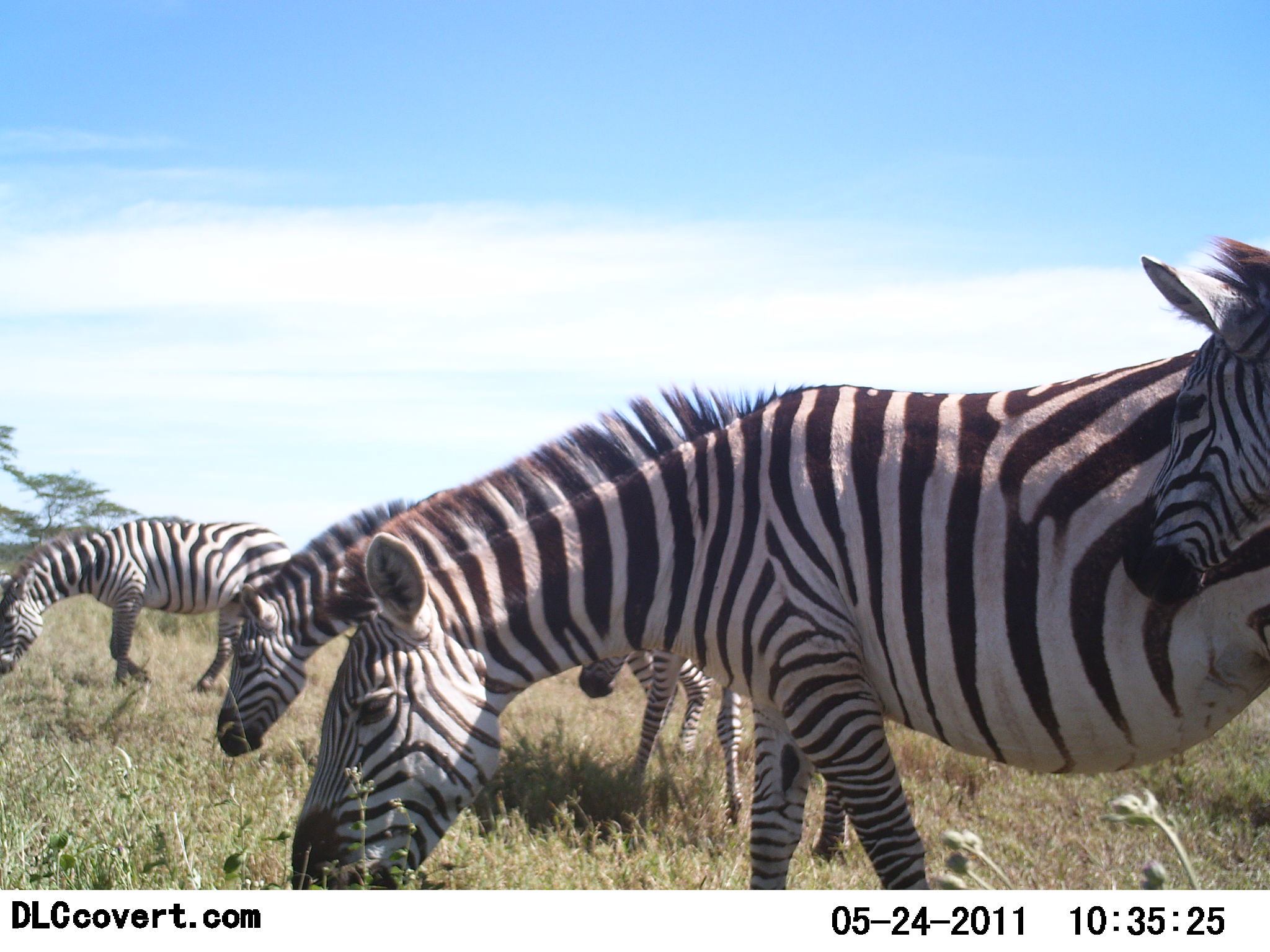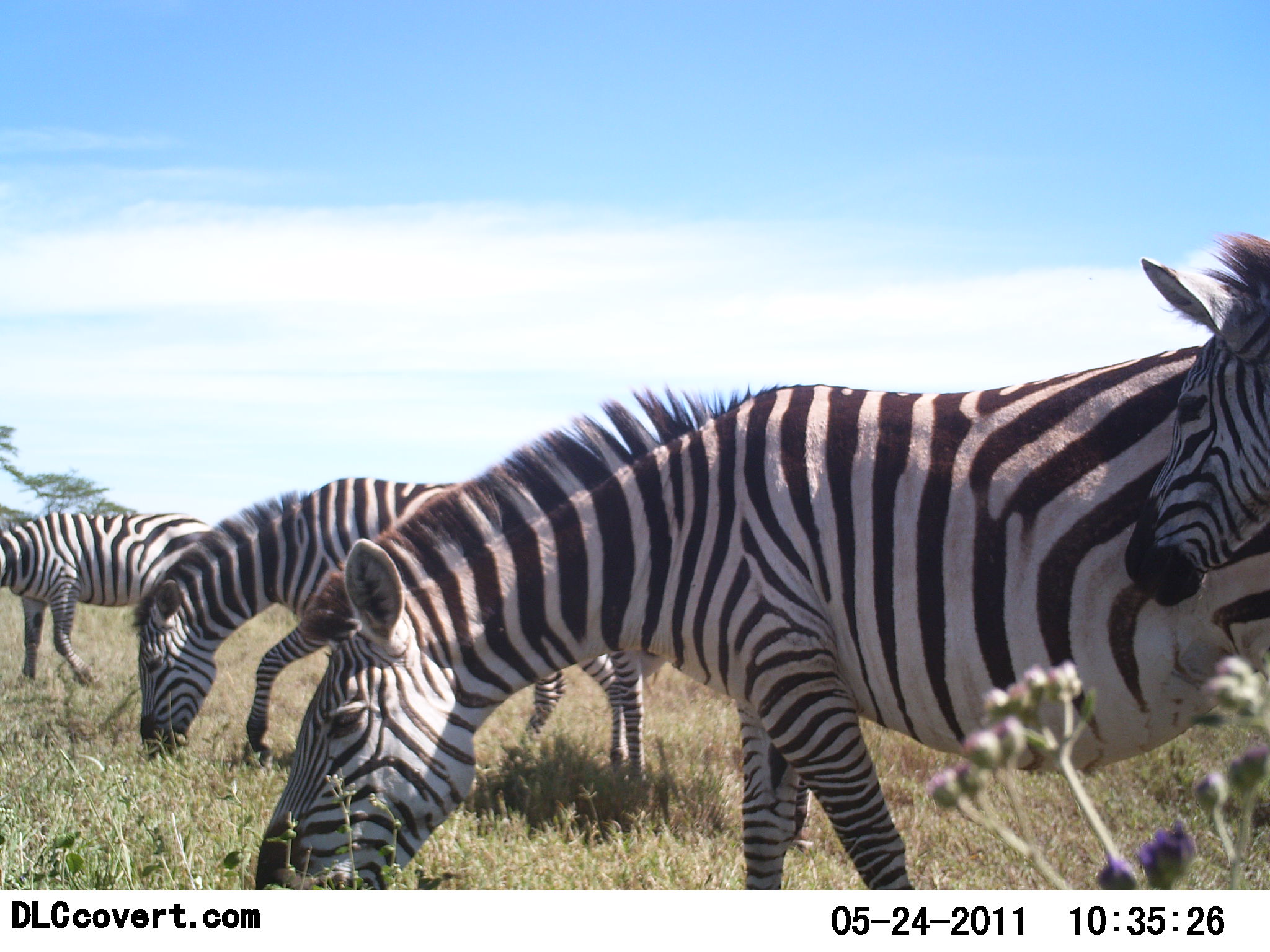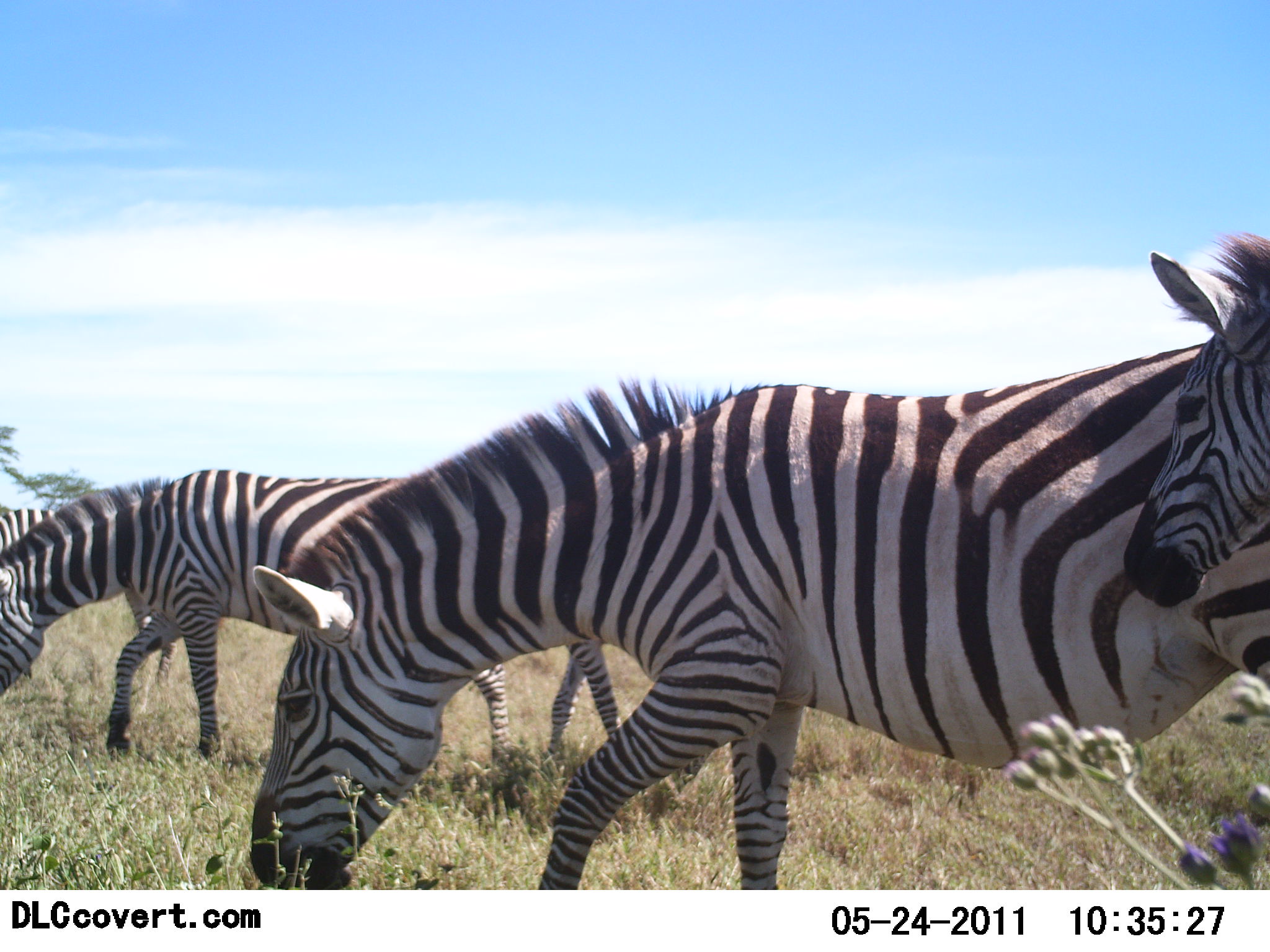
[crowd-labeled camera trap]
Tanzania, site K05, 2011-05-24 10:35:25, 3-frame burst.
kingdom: Animalia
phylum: Chordata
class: Mammalia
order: Perissodactyla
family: Equidae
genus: Equus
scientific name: Equus quagga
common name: plains zebra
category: zebra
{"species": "zebra (plains zebra) (Equus quagga)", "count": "4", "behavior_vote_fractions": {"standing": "50%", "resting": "0%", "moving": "20%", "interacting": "10%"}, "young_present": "10%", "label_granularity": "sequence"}